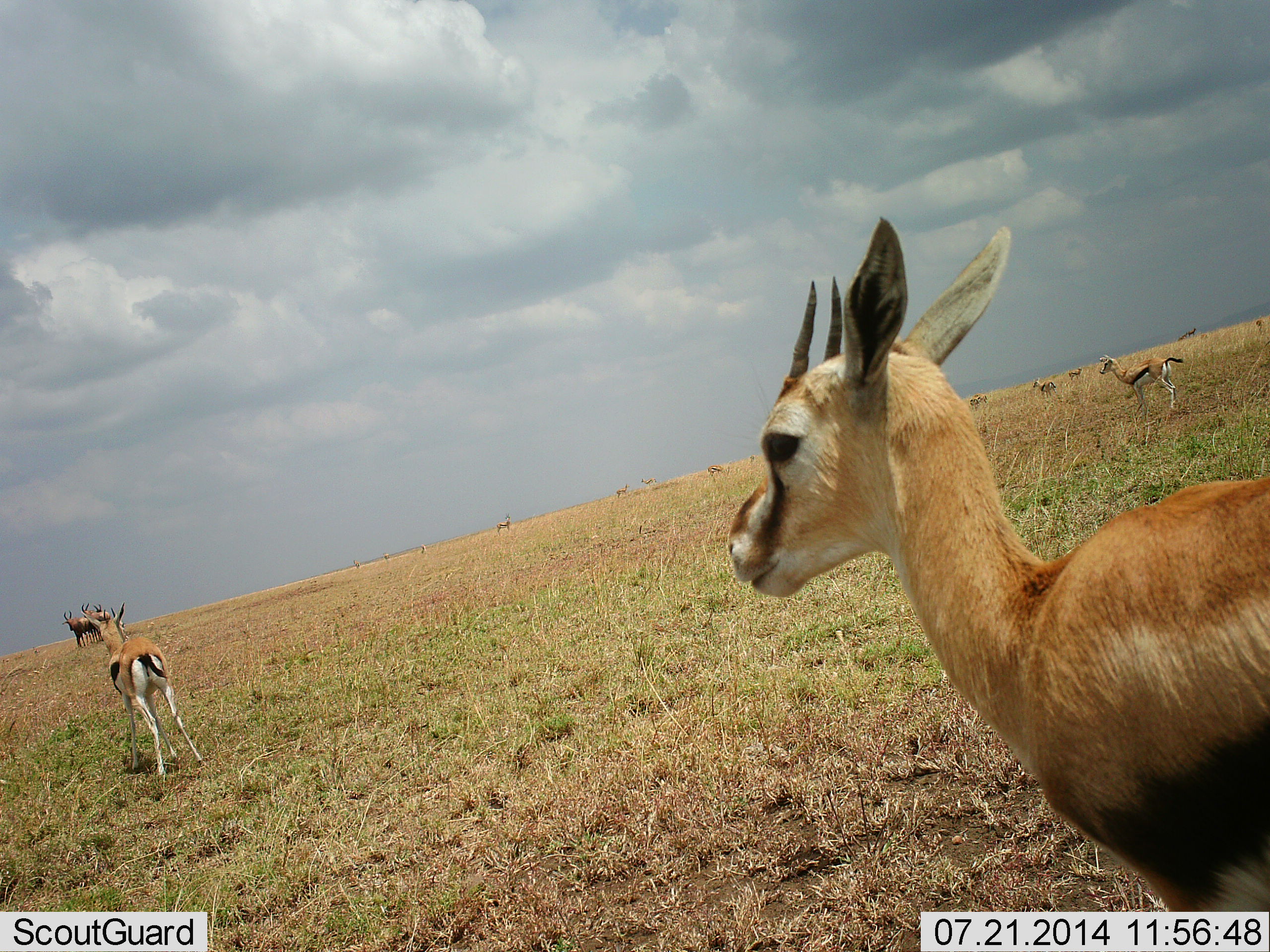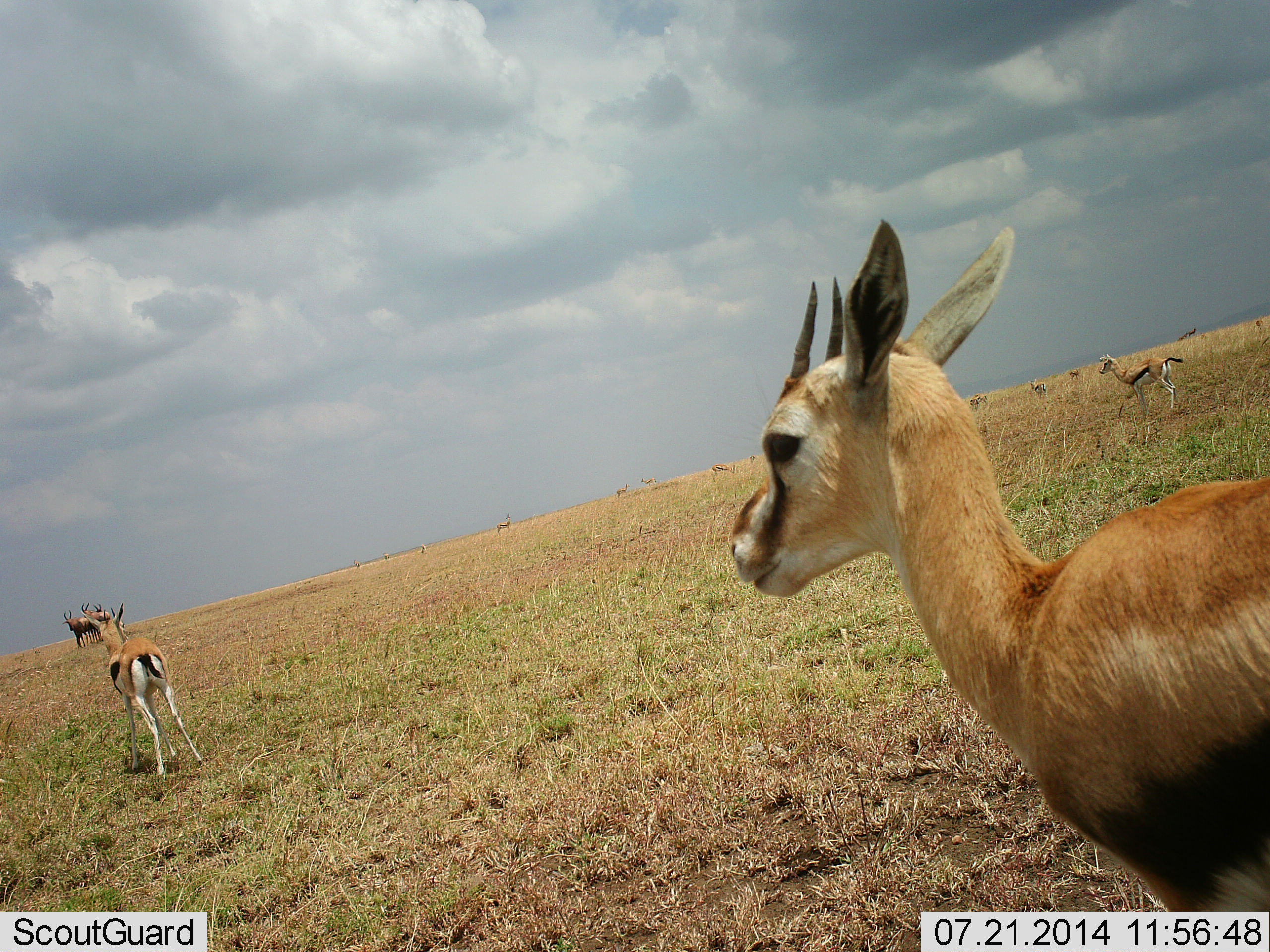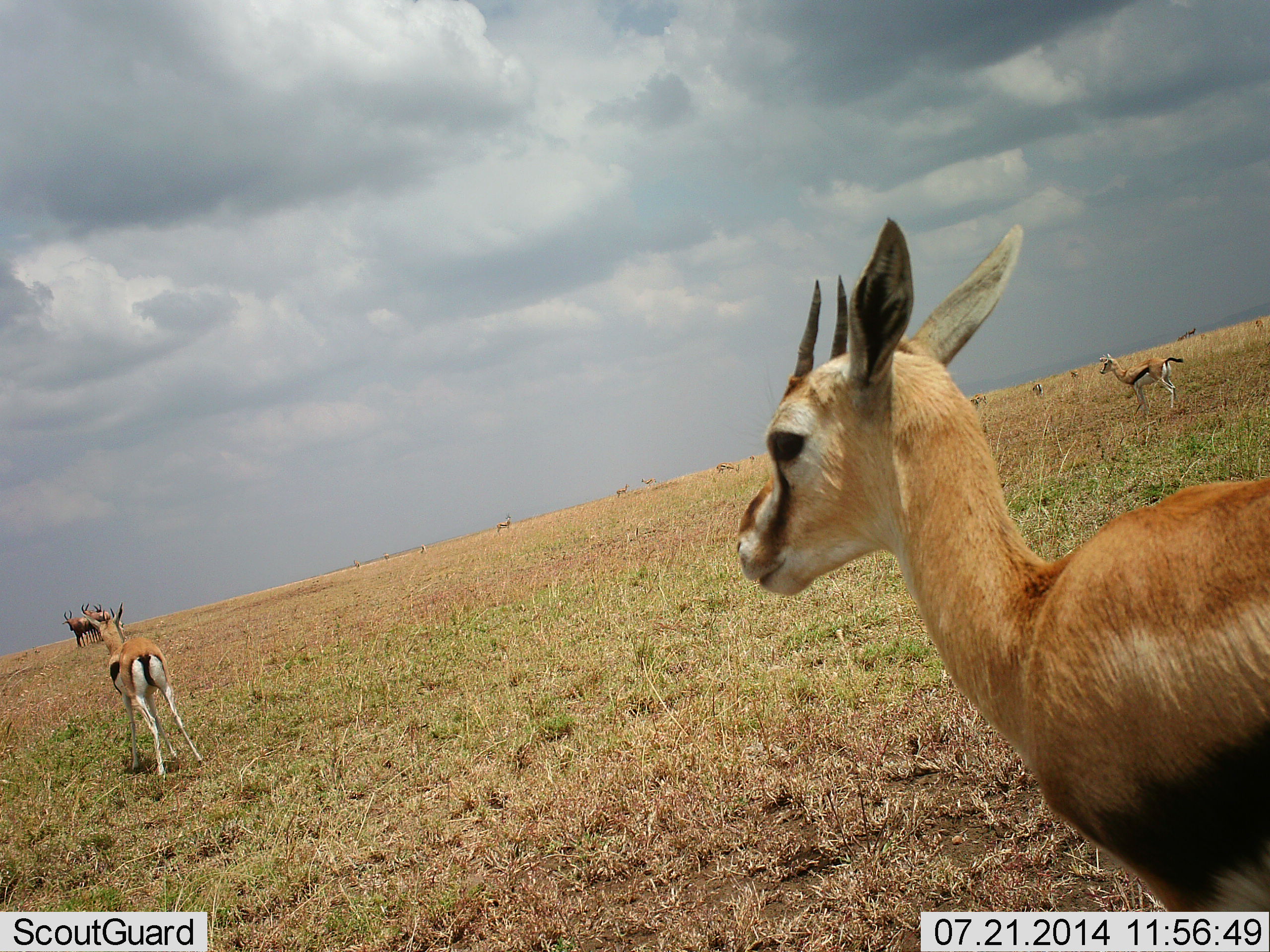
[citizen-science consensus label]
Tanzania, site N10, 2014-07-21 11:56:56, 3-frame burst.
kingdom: Animalia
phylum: Chordata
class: Mammalia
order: Artiodactyla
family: Bovidae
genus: Eudorcas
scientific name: Eudorcas thomsonii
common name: thomson's gazelle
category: gazellethomsons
Gazellethomsons (thomson's gazelle) (Eudorcas thomsonii), count 11-50. Behavior (volunteer vote fractions): standing 91%, resting 0%, moving 36%, interacting 0%. Young present (vote fraction): 18%. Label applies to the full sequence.